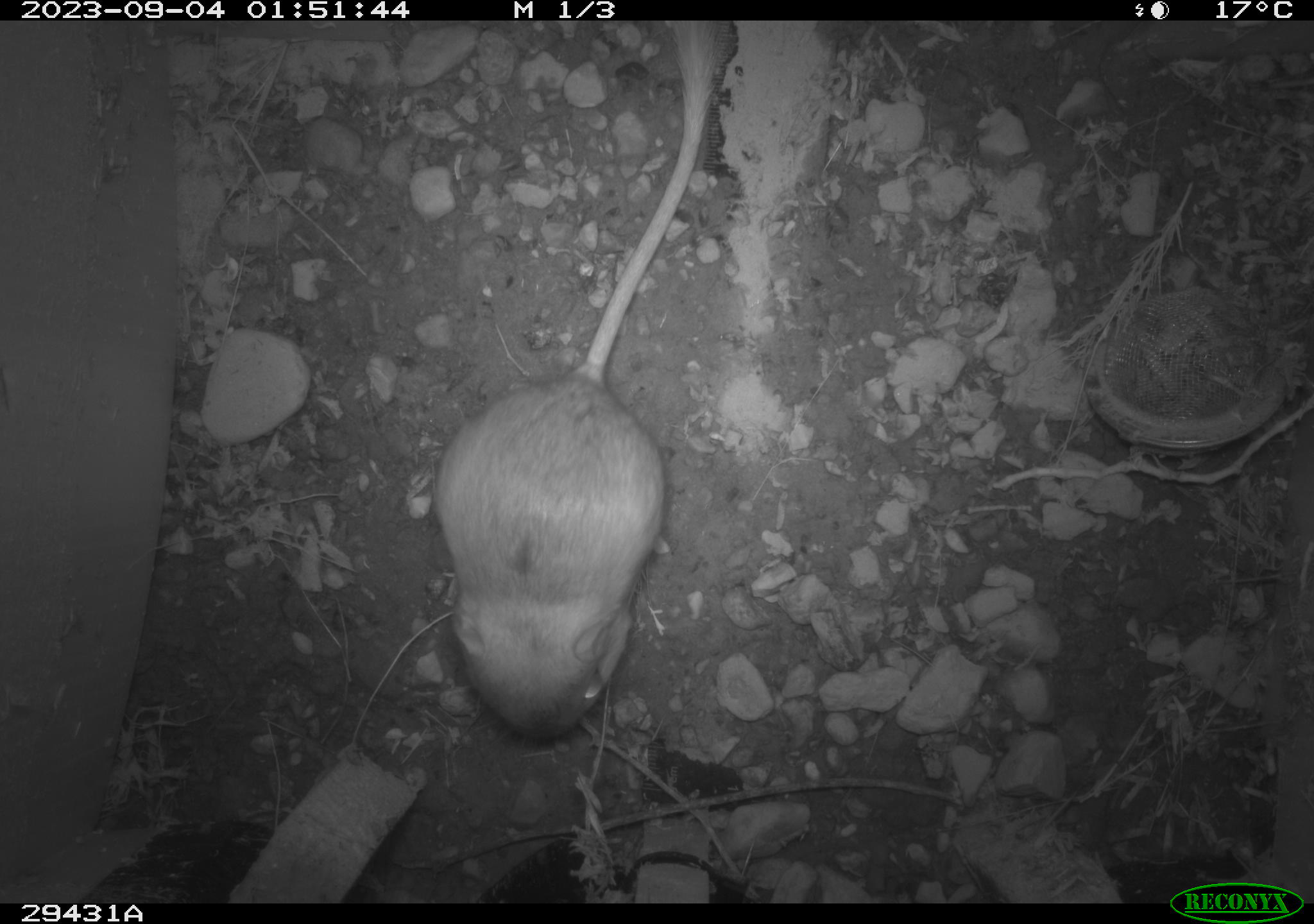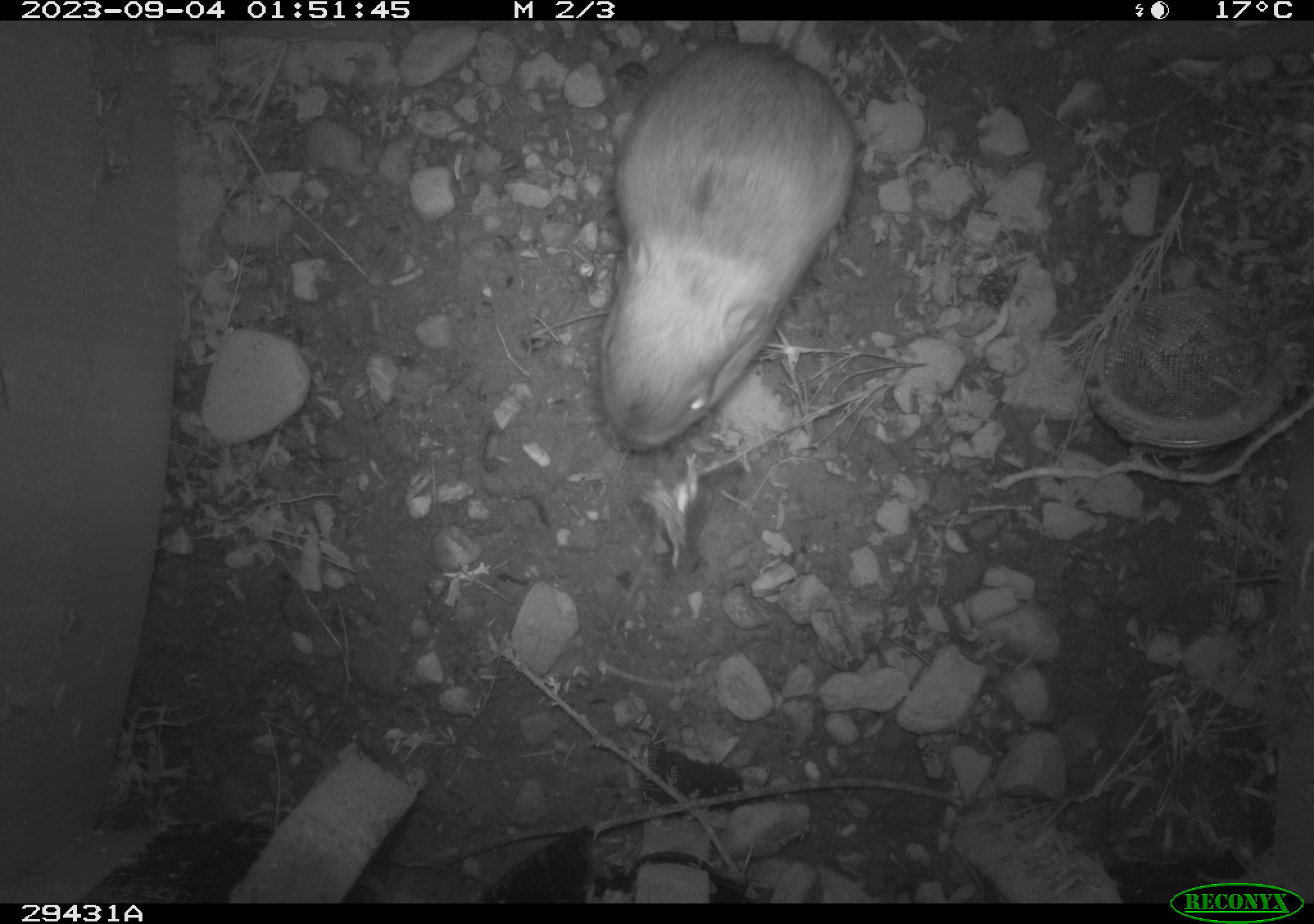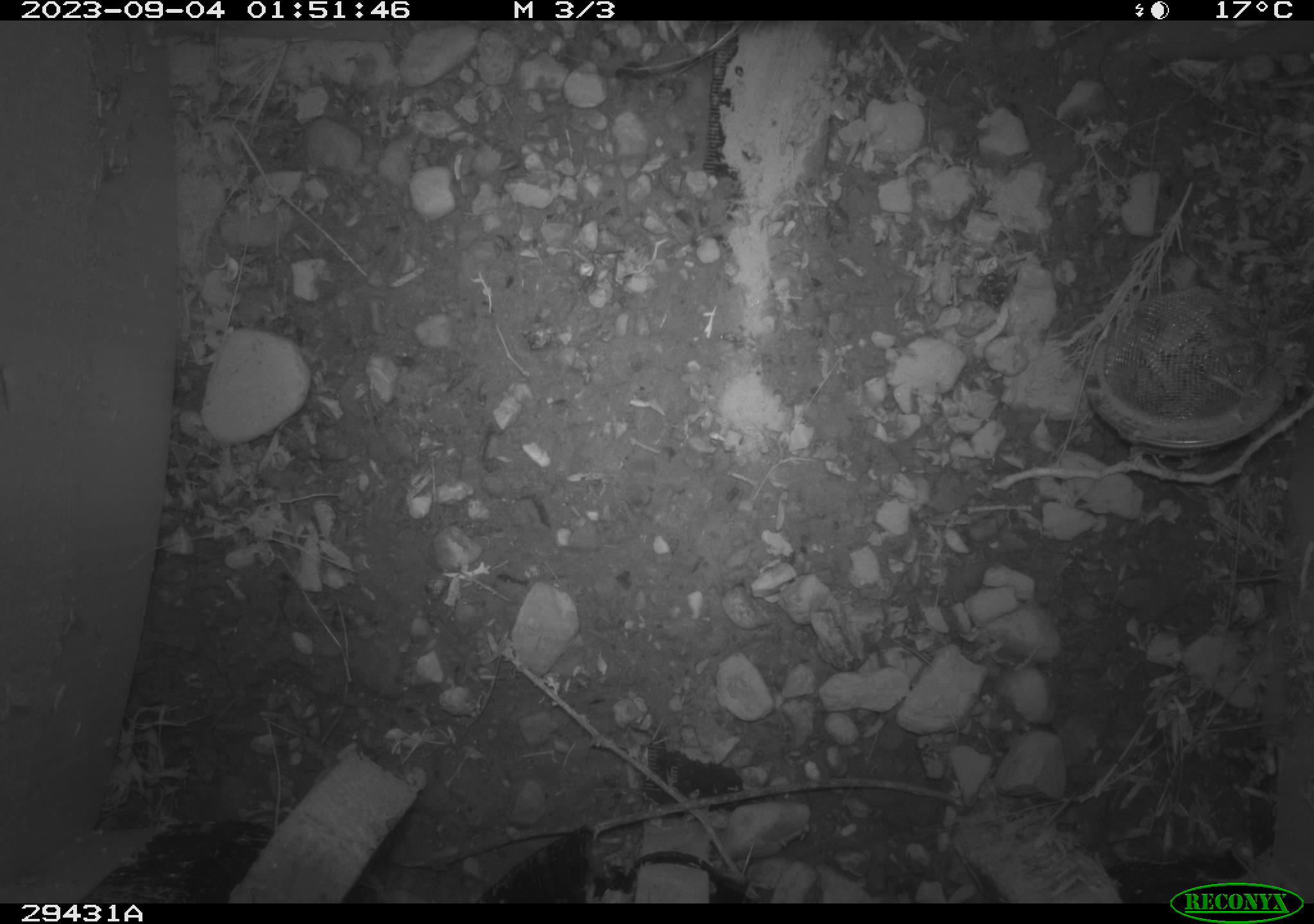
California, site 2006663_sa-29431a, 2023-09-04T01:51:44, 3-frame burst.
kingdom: Animalia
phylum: Chordata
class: Mammalia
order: Rodentia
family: Heteromyidae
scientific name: Heteromyidae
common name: kangaroo rats and pocket mice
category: heteromyidae family